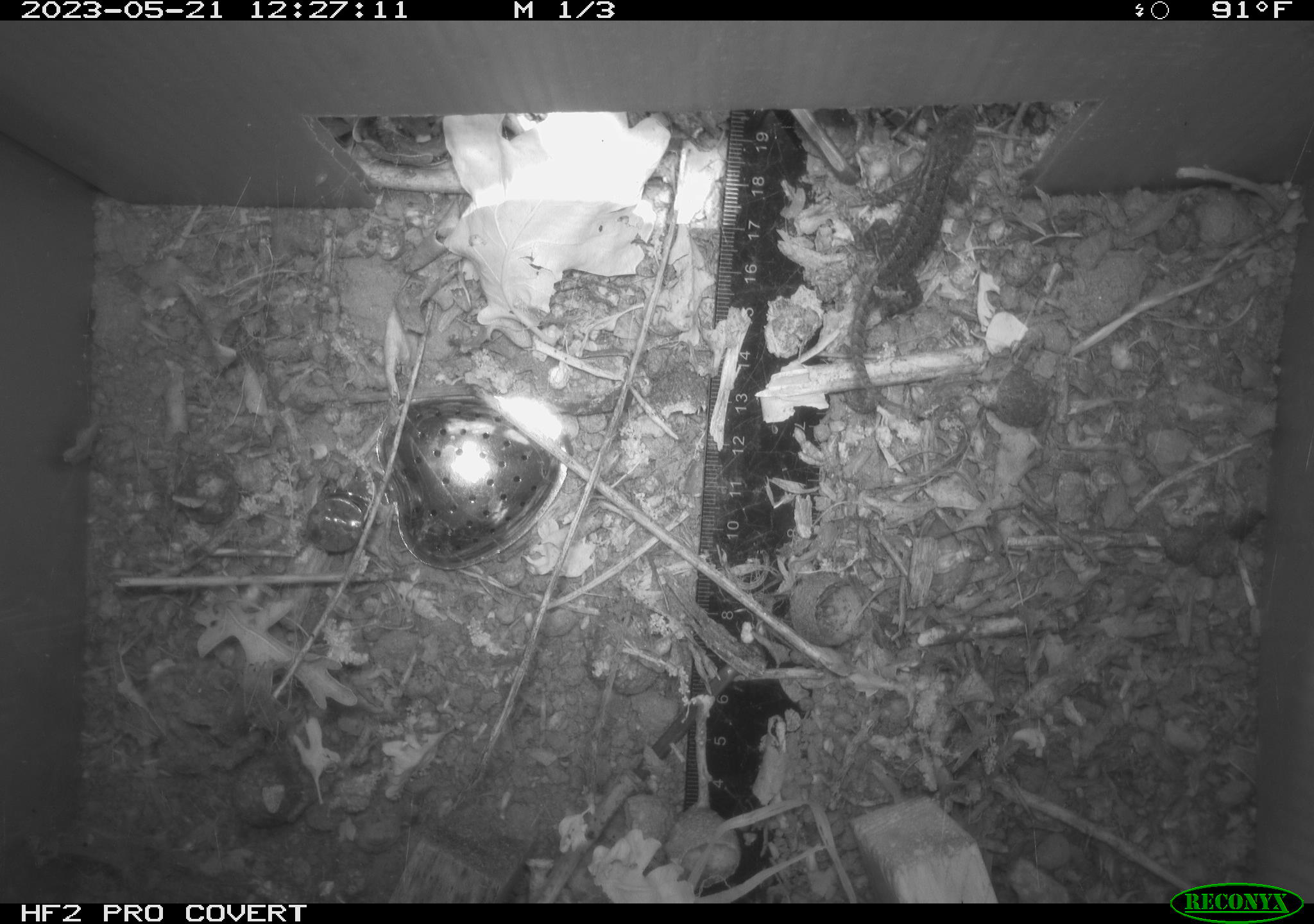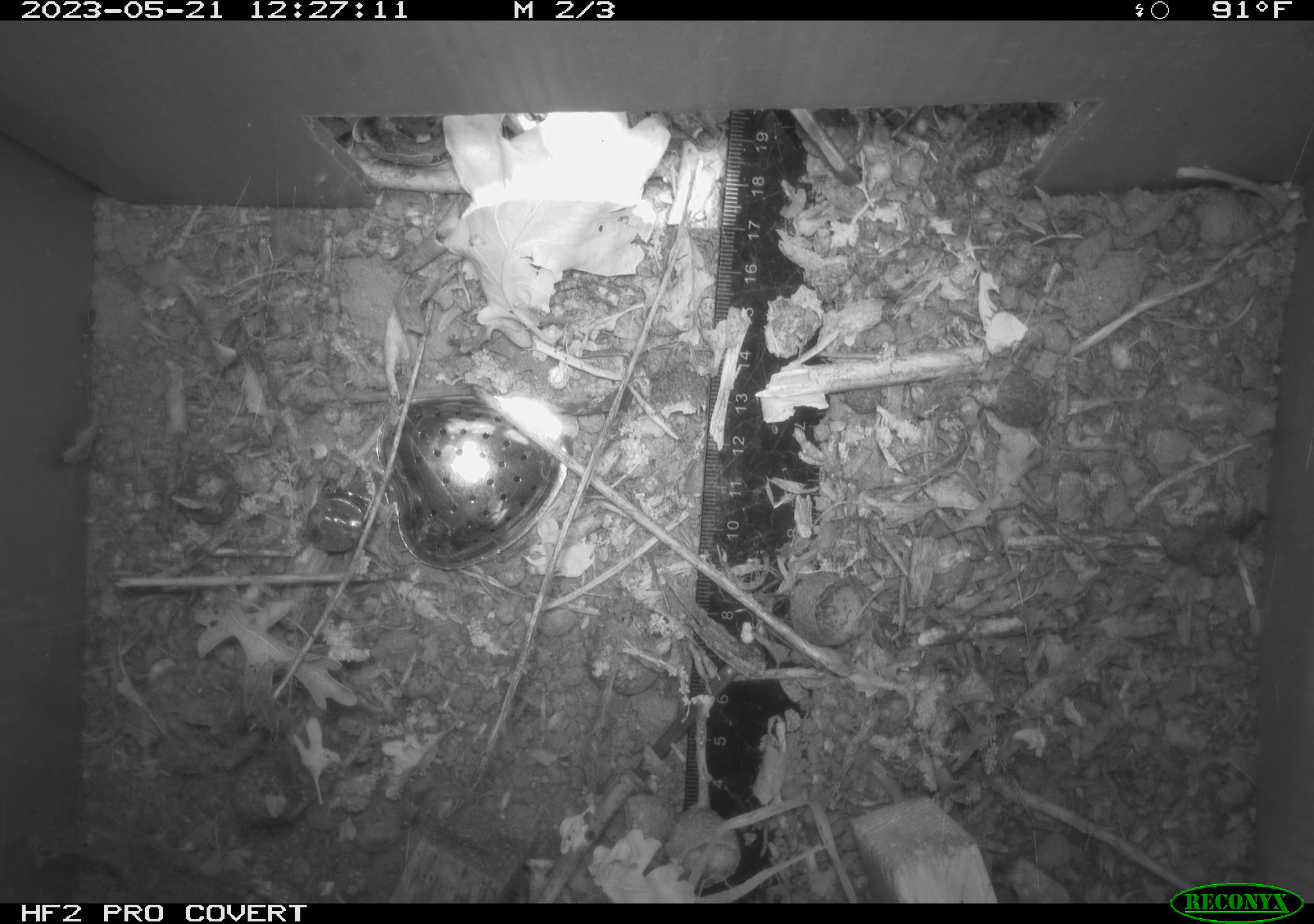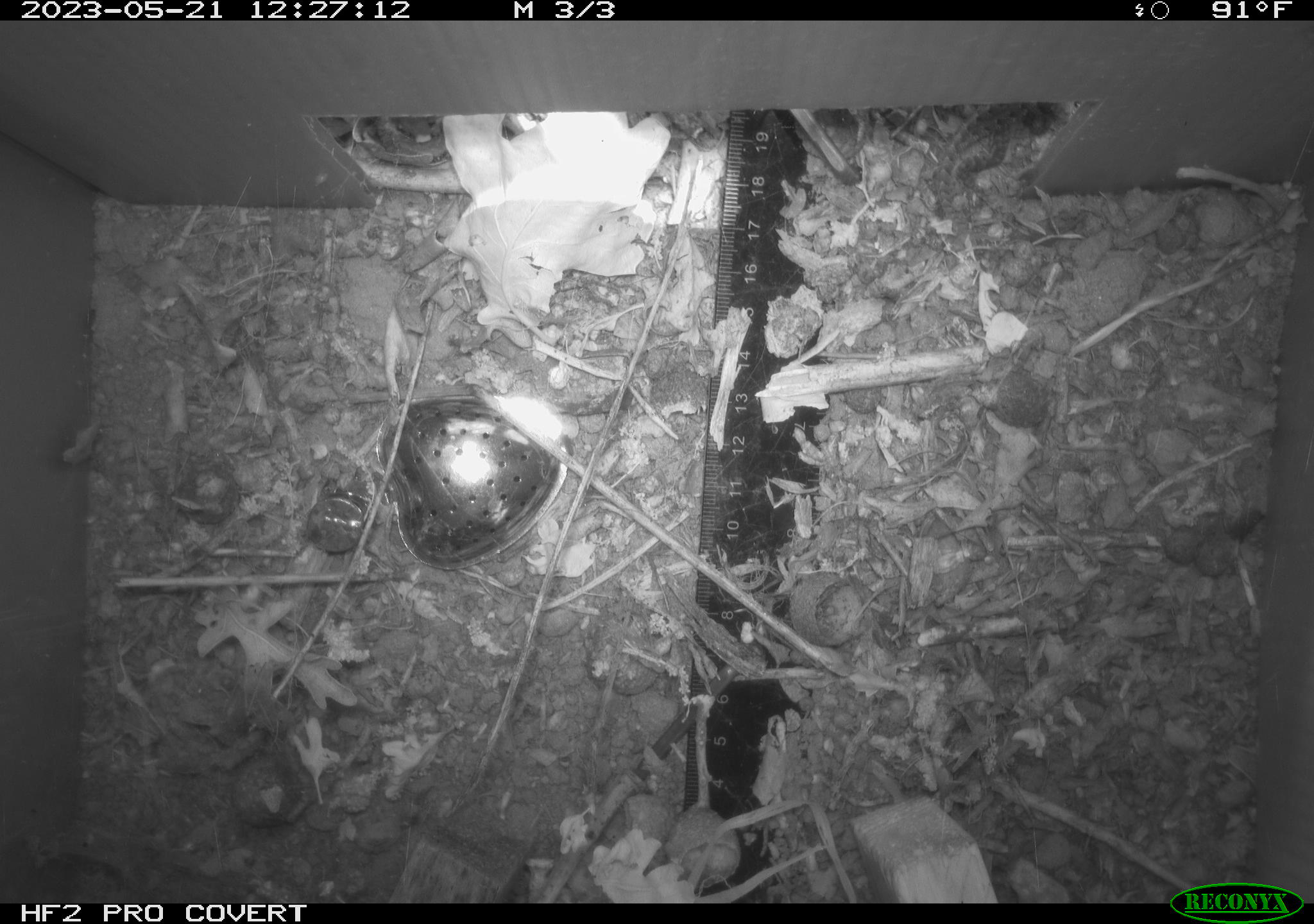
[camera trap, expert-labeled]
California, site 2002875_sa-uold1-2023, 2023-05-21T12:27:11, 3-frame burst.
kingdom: Animalia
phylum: Chordata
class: Reptilia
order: Squamata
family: Phrynosomatidae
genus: Sceloporus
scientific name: Sceloporus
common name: spiny lizards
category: sceloporus species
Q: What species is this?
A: Sceloporus species (spiny lizards) (Sceloporus).